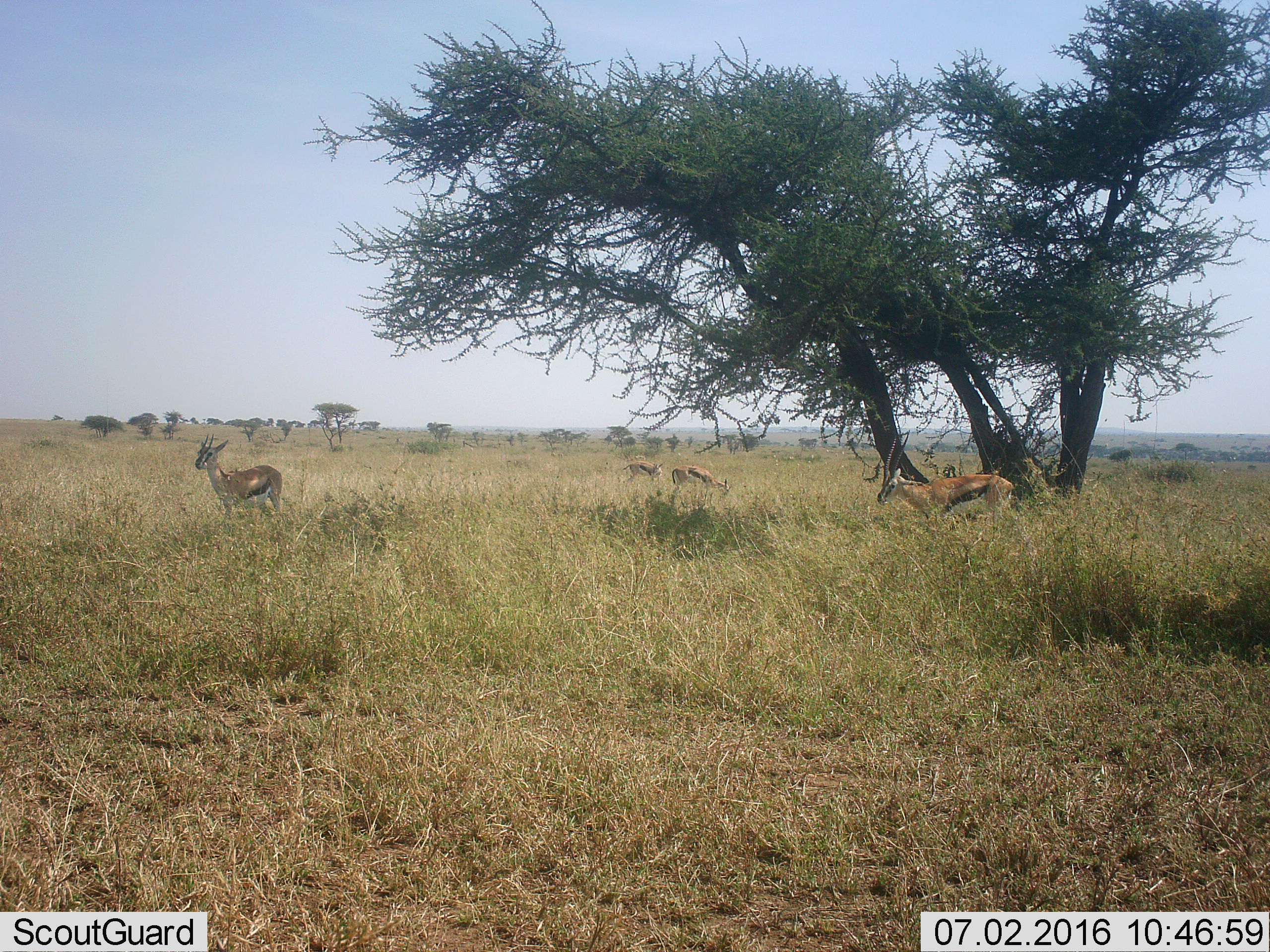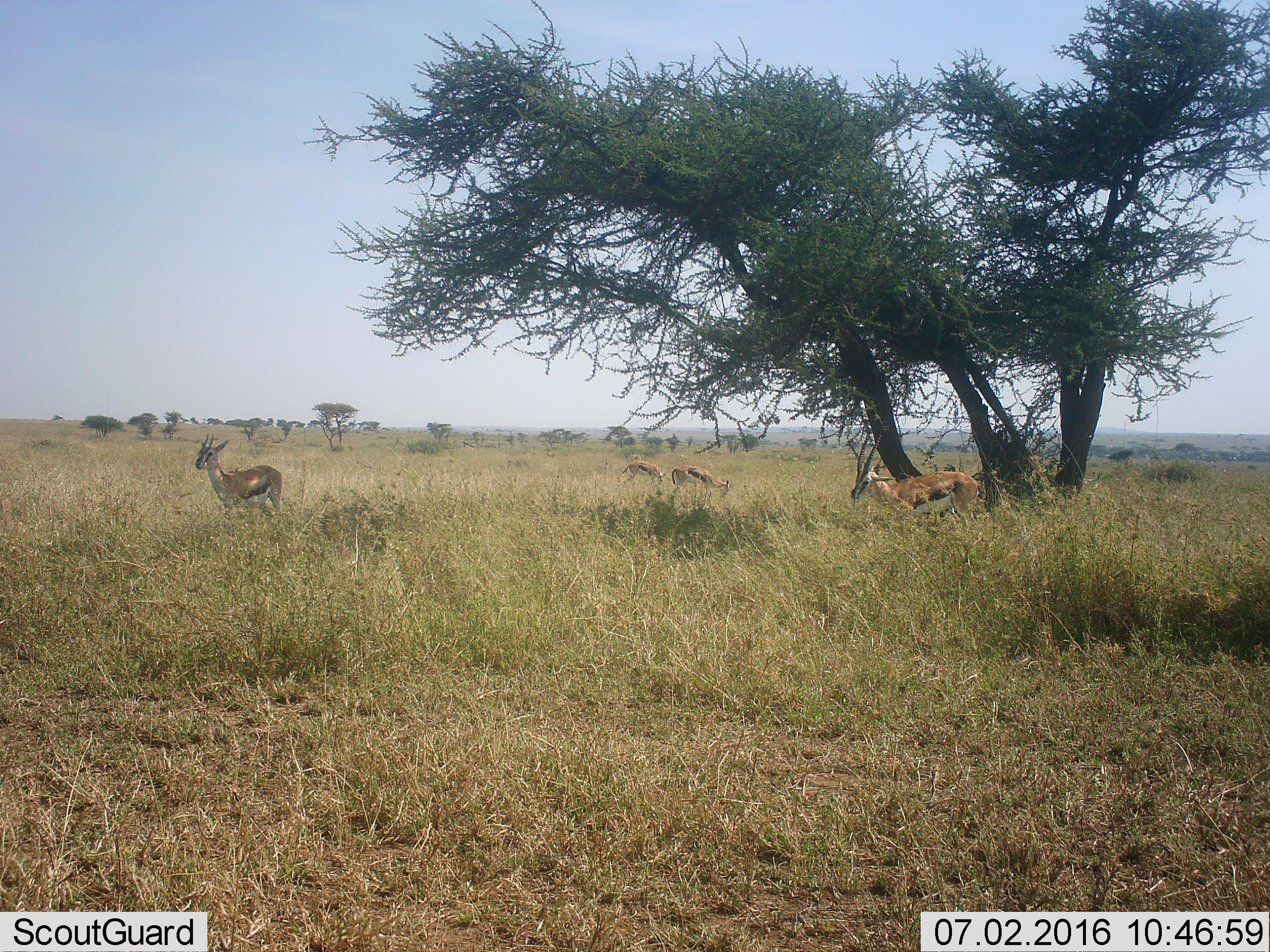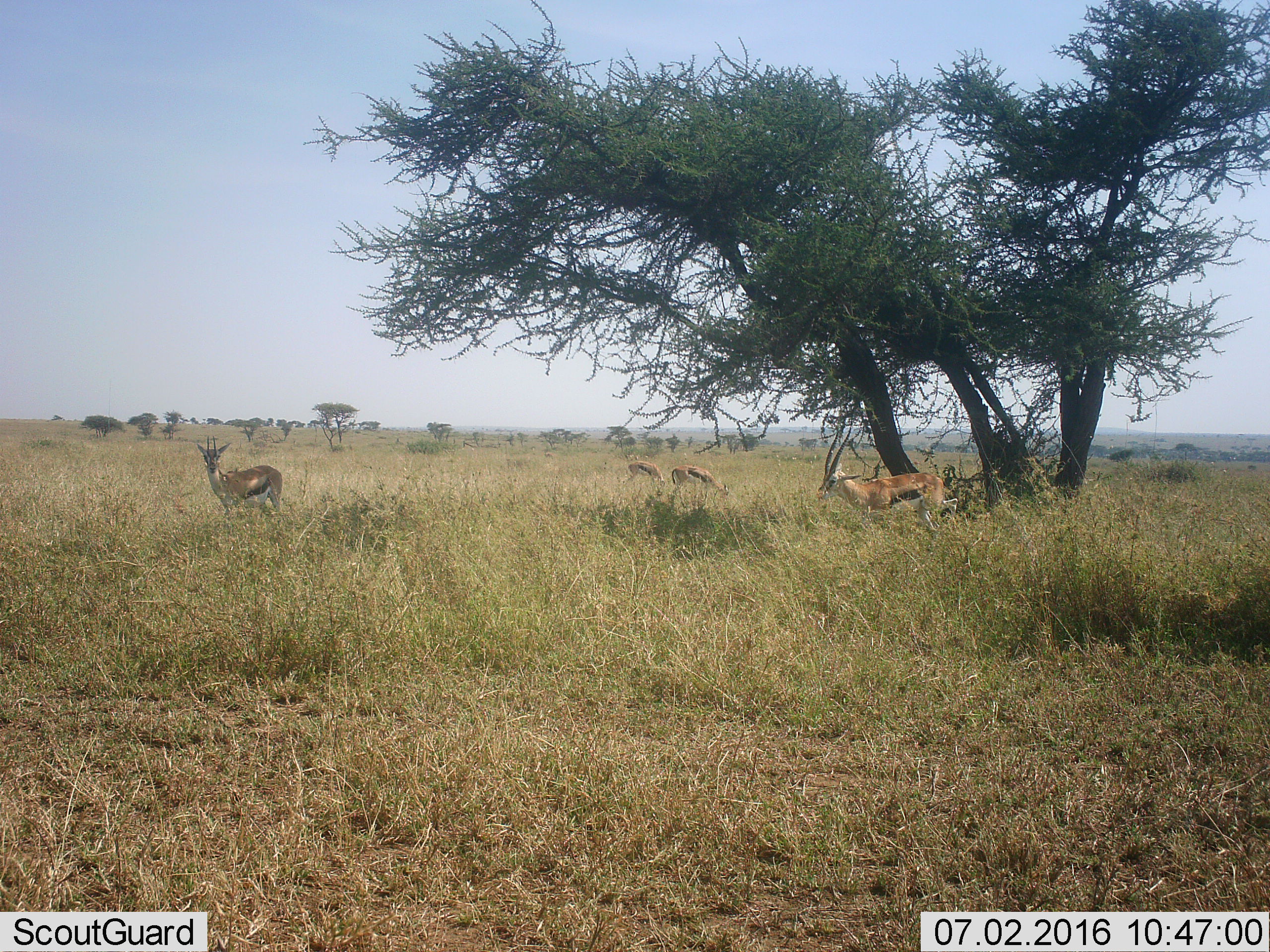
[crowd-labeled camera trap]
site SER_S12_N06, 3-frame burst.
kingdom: Animalia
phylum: Chordata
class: Mammalia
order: Artiodactyla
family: Bovidae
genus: Eudorcas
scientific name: Eudorcas thomsonii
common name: thomson's gazelle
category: gazellethomsons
Gazellethomsons (thomson's gazelle) (Eudorcas thomsonii), count 4. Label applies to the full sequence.